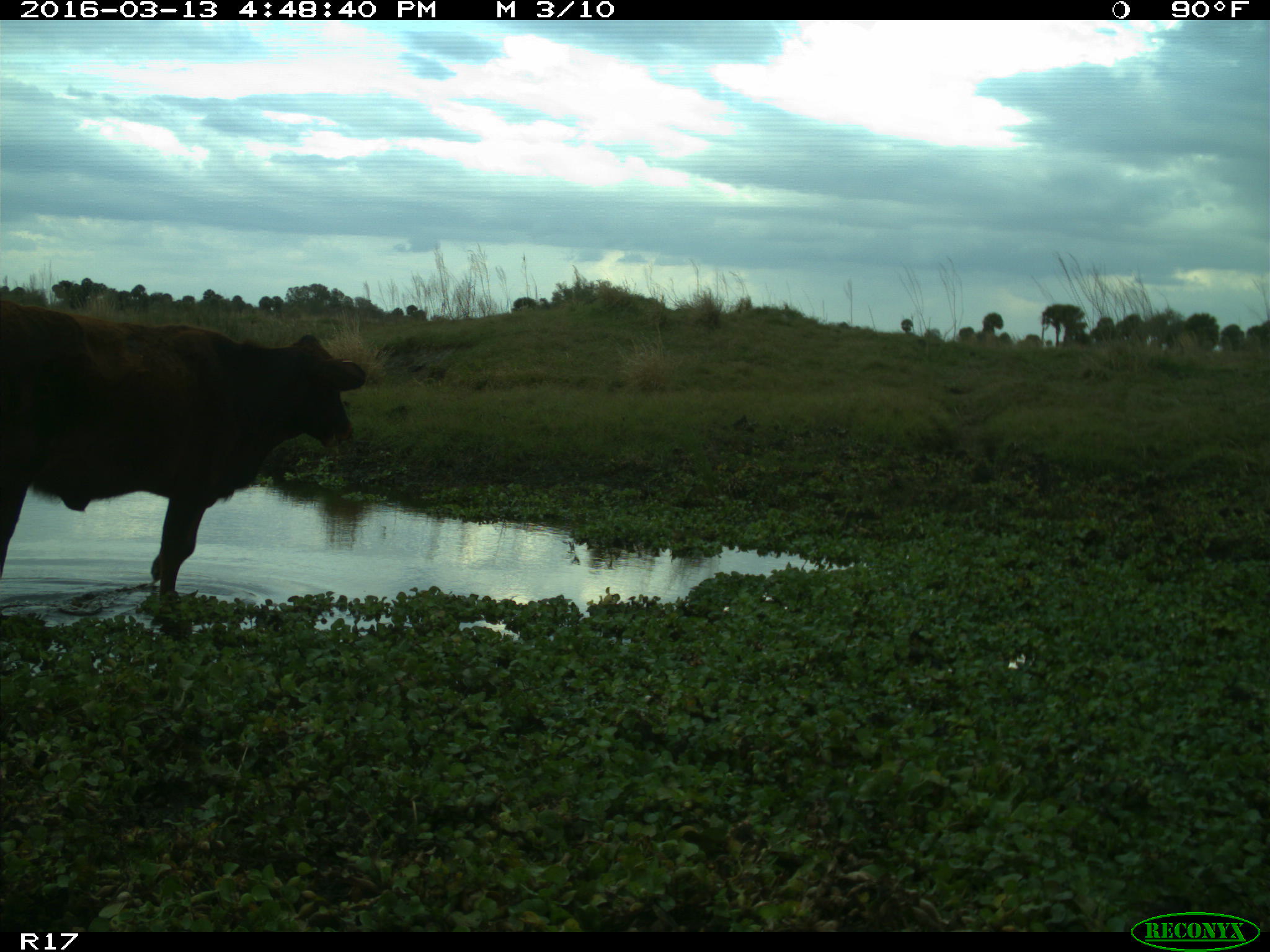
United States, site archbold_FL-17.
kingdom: Animalia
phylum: Chordata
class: Mammalia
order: Artiodactyla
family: Bovidae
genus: Bos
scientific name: Bos taurus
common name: domestic cow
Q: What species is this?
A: Bos taurus (domestic cow).